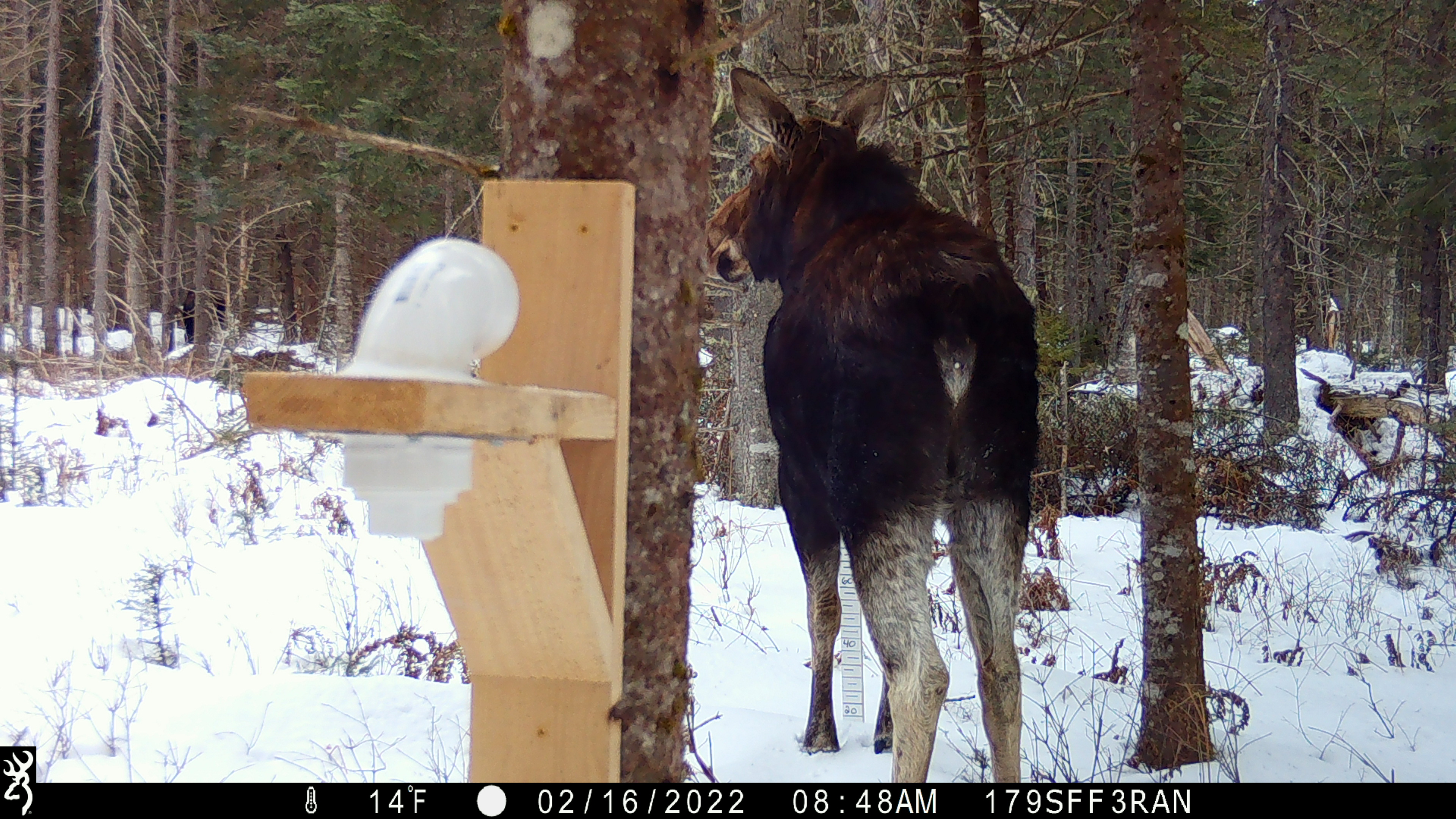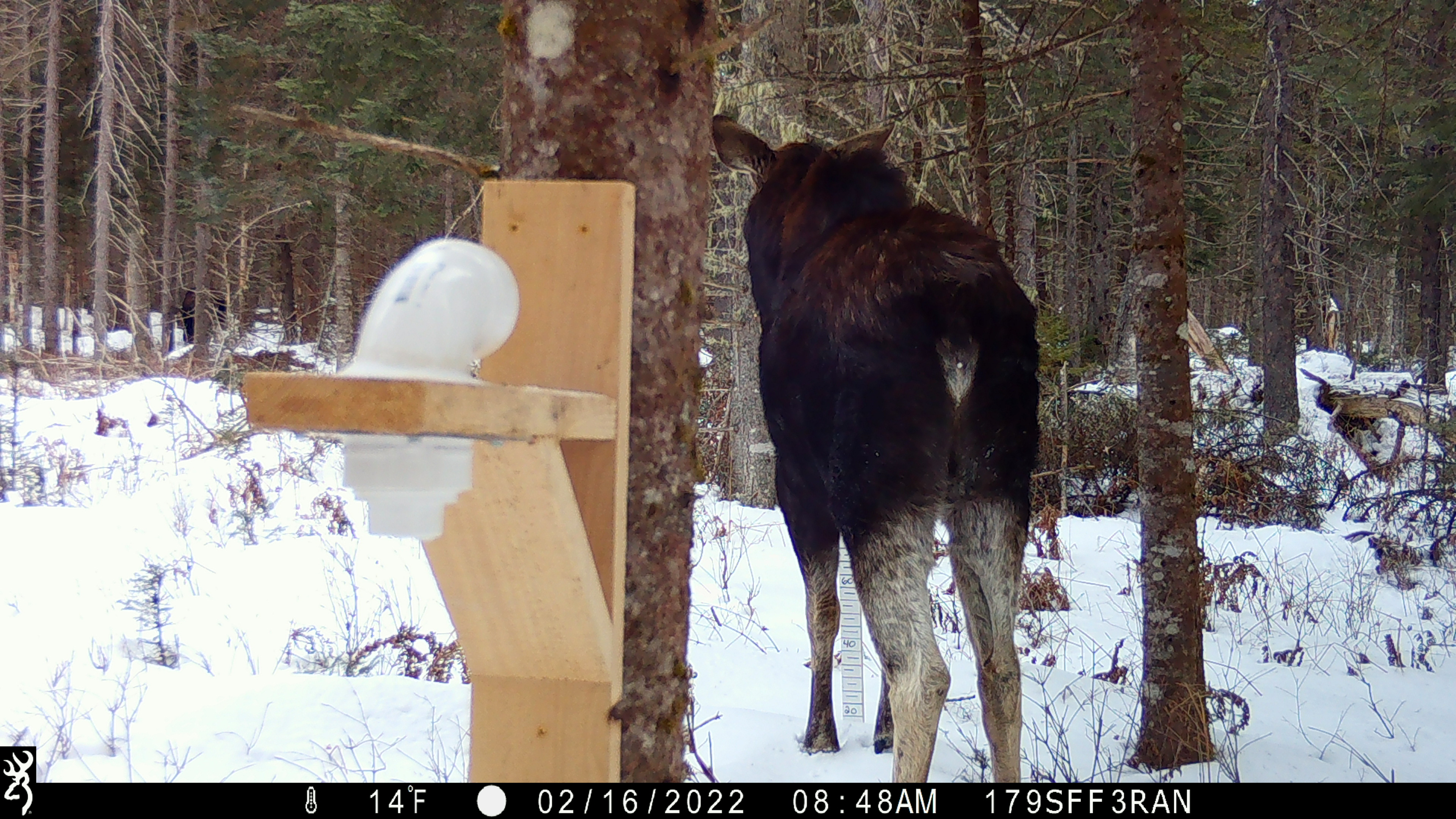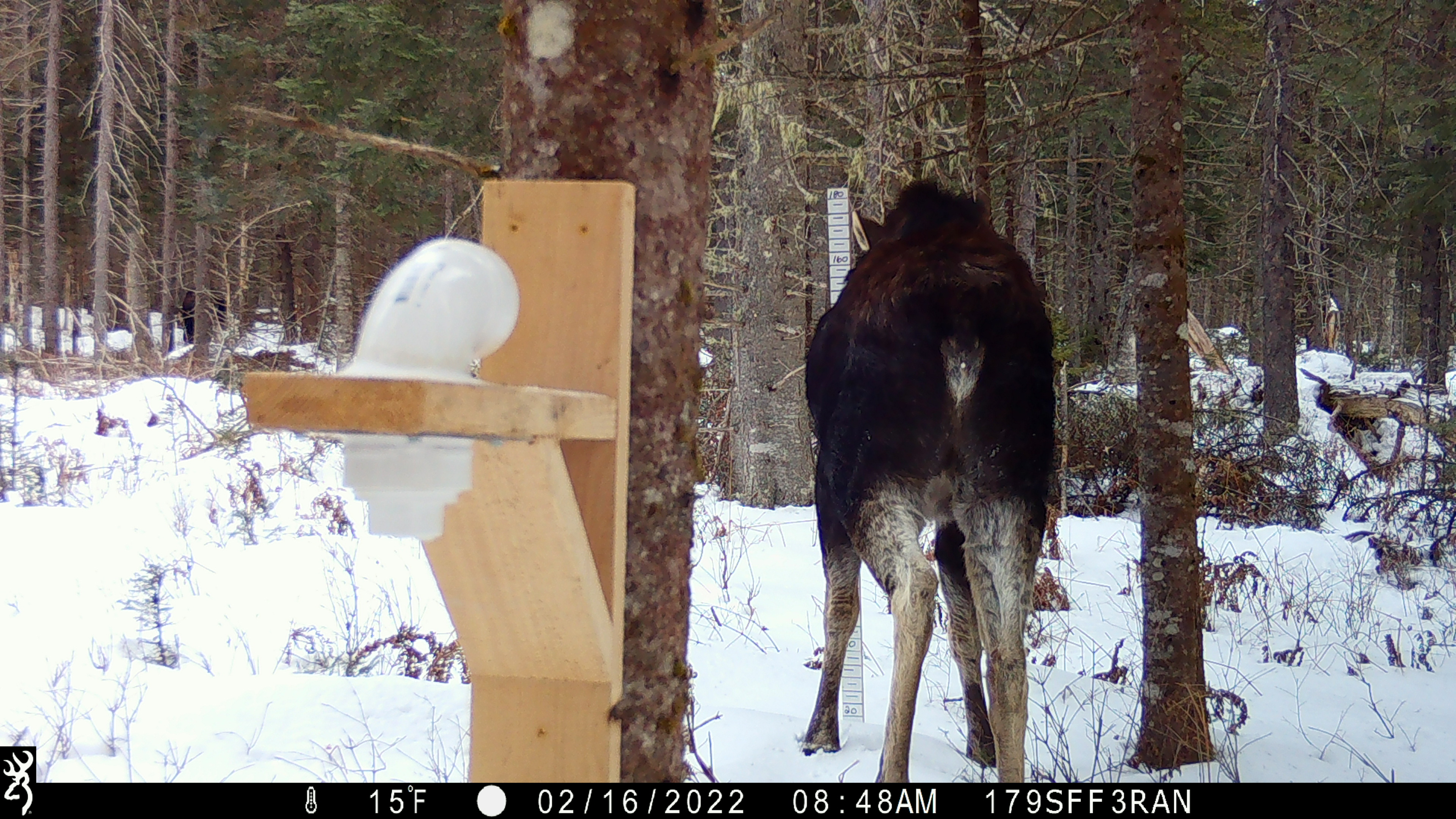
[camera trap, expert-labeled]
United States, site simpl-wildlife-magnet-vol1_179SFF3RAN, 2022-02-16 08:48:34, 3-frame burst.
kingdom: Animalia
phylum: Chordata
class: Mammalia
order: Artiodactyla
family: Cervidae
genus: Alces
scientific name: Alces alces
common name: moose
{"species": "moose (Alces alces)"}